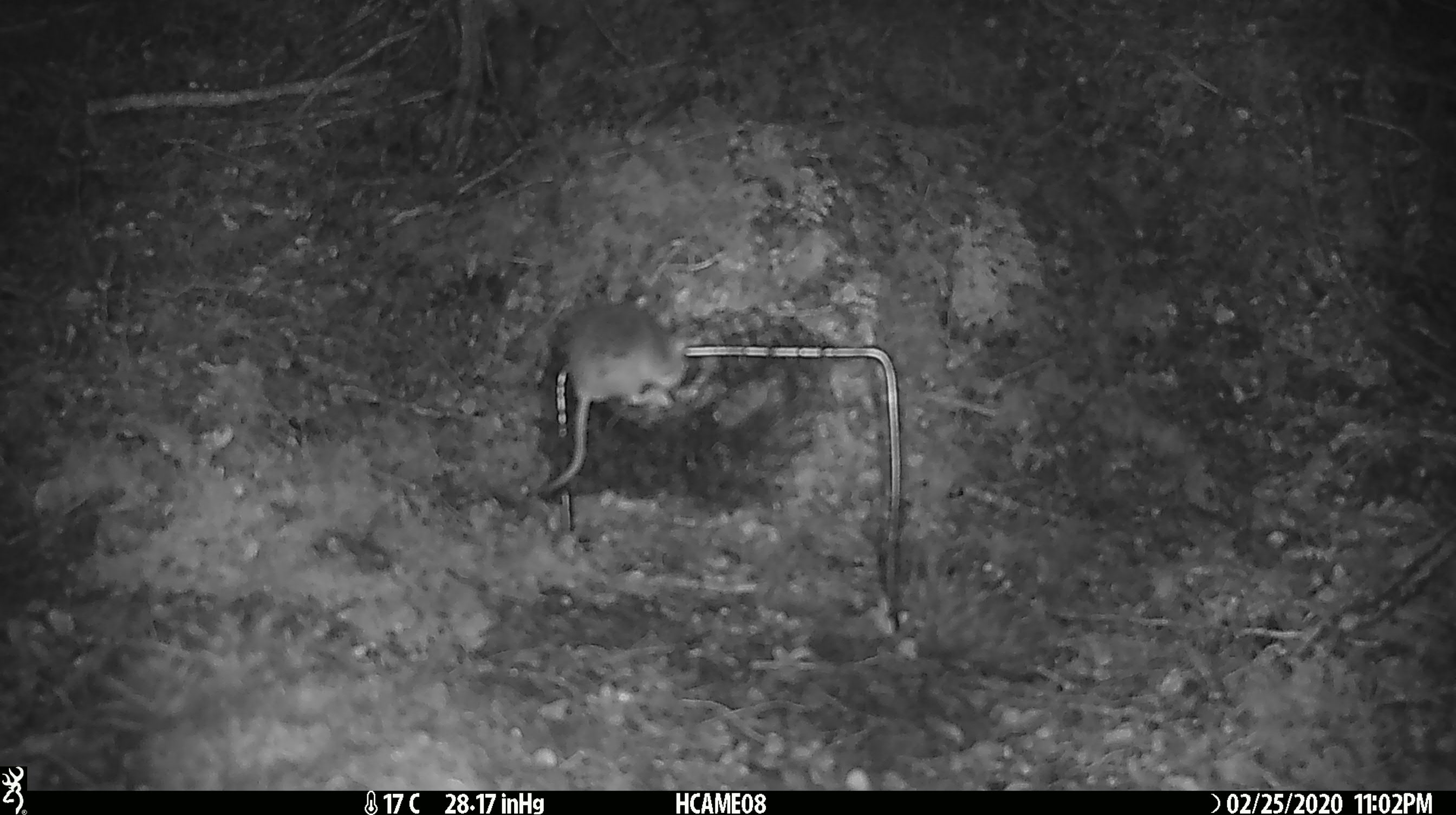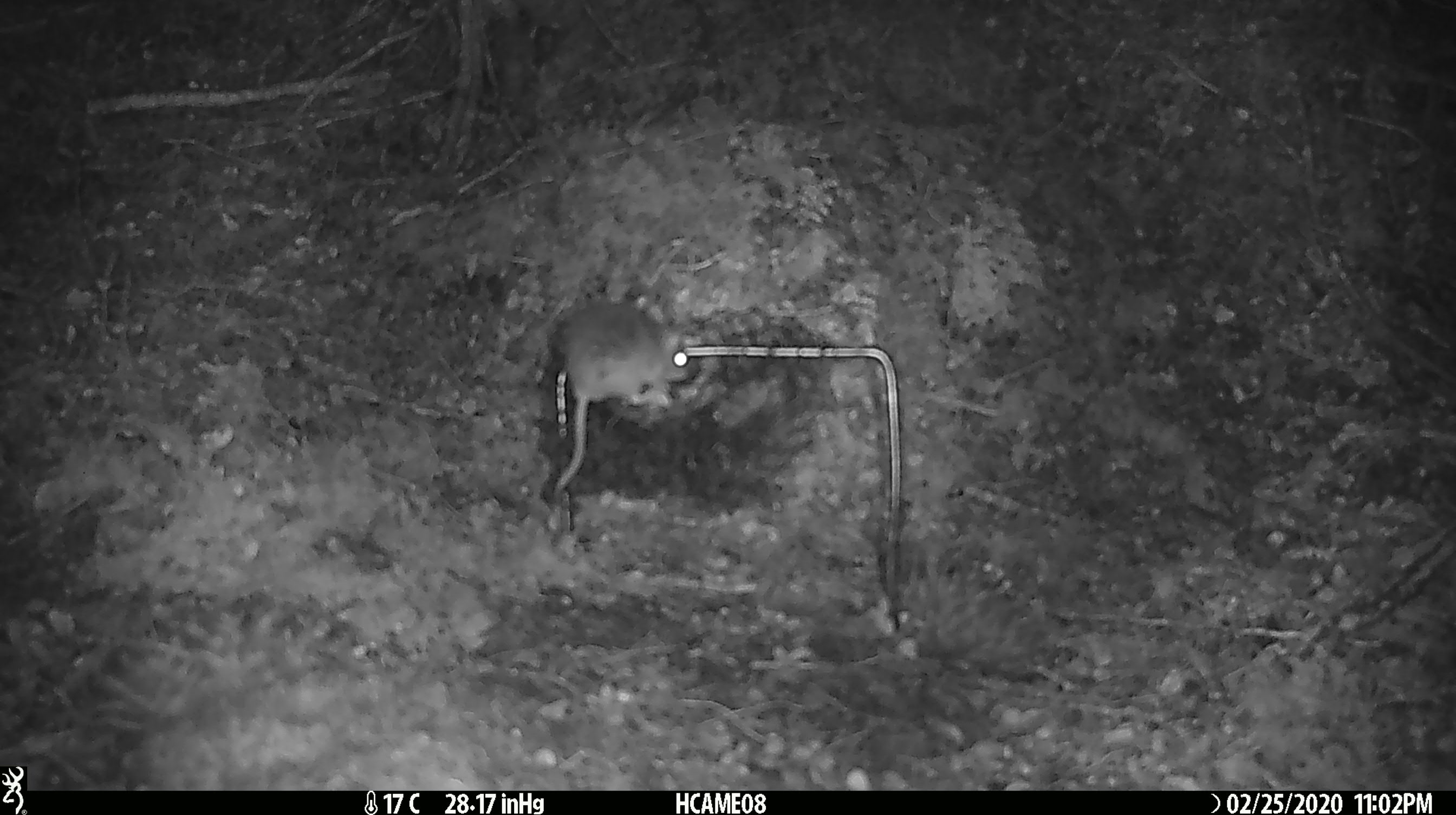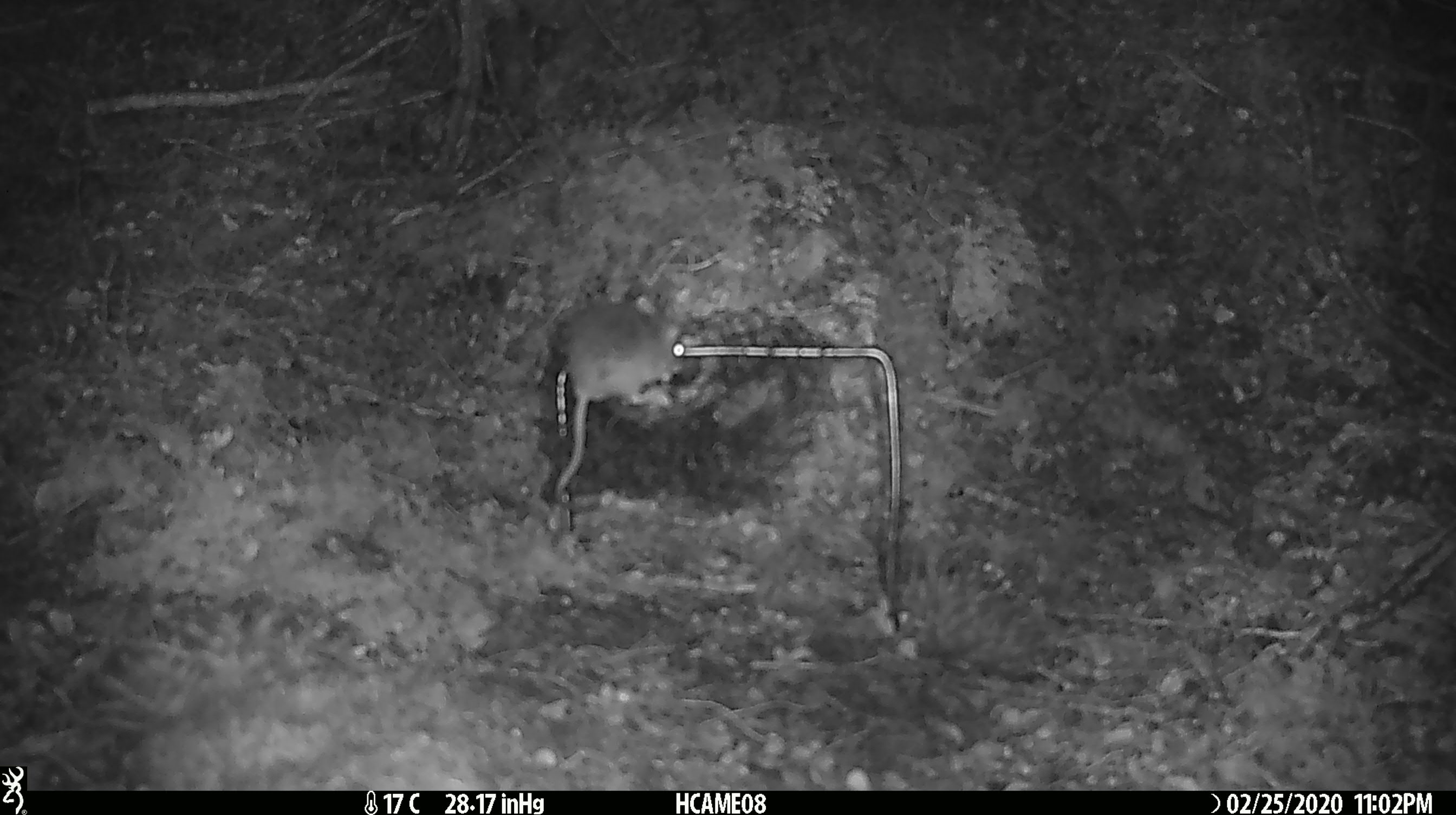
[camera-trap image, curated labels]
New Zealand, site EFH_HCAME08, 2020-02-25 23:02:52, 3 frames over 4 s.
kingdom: Animalia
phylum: Chordata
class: Mammalia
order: Rodentia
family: Muridae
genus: Mus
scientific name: Mus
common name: mouse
Mouse (Mus).